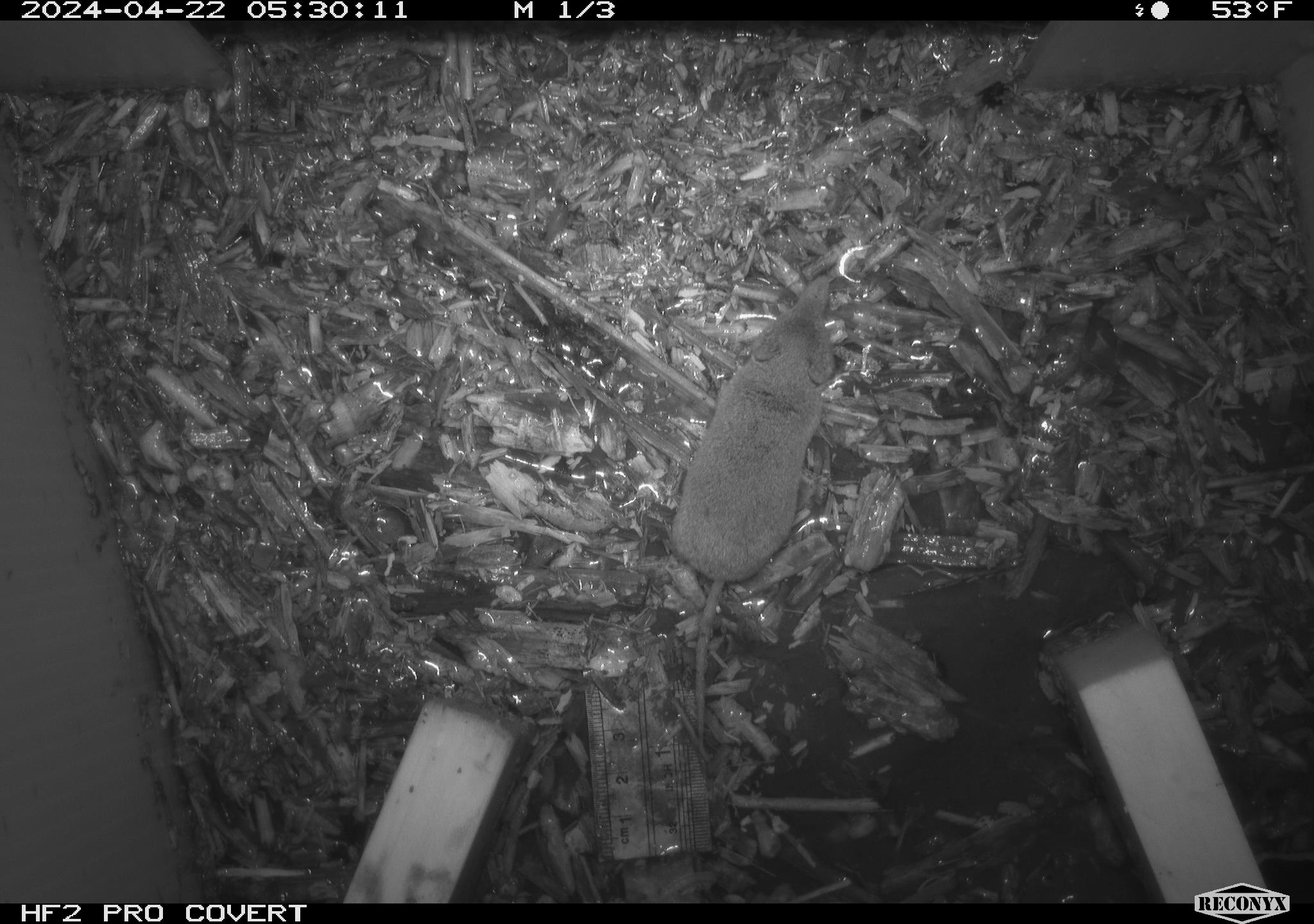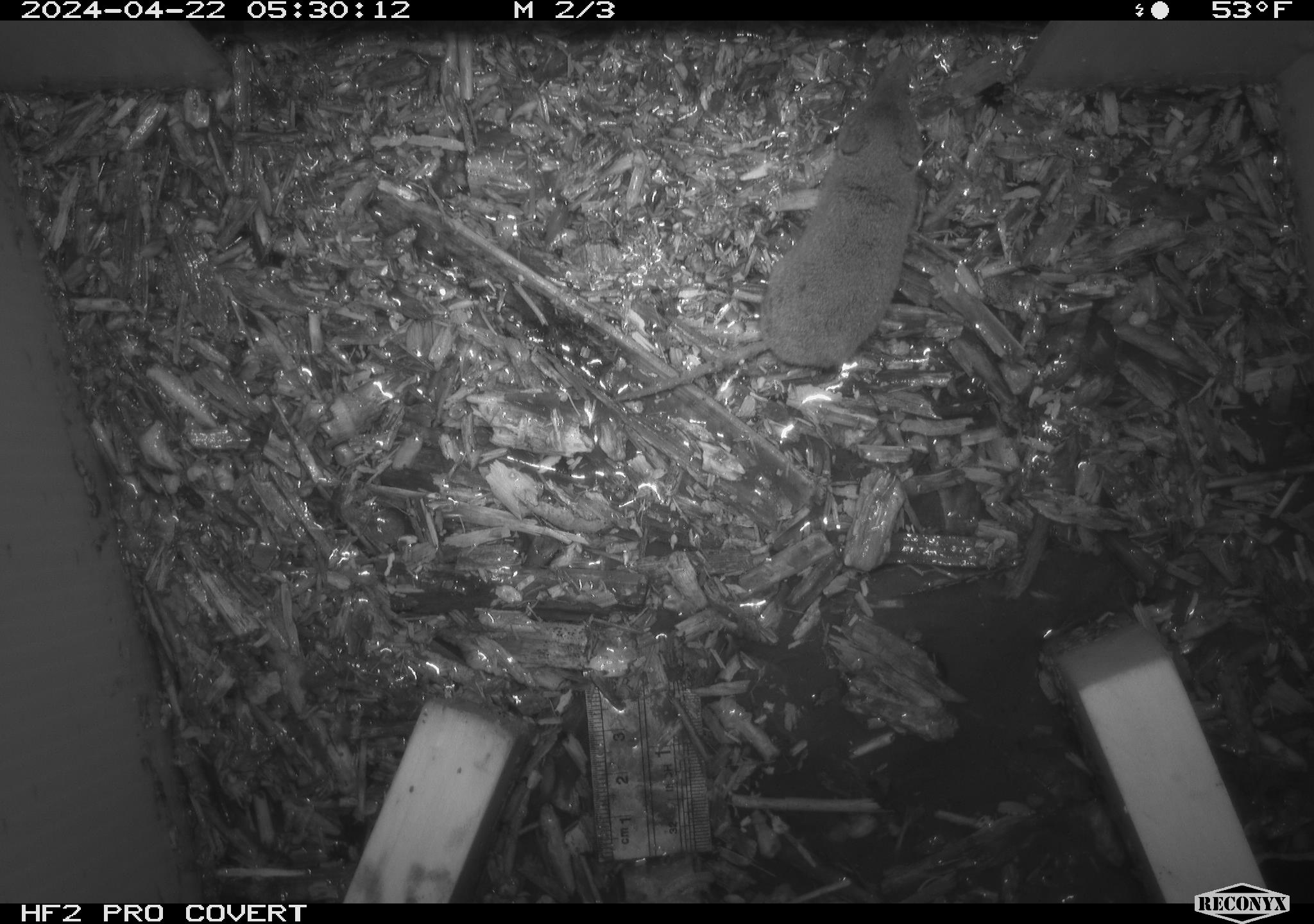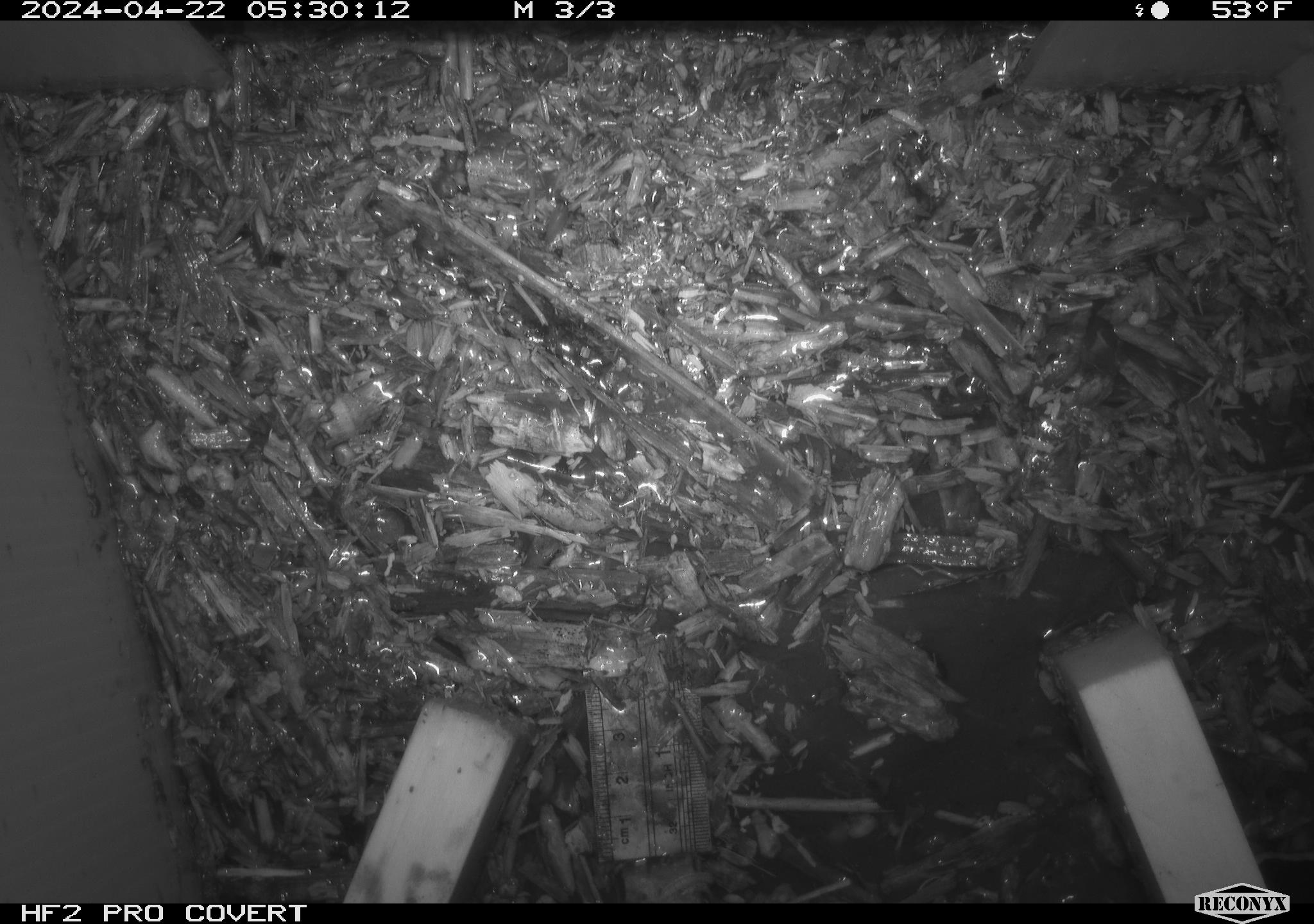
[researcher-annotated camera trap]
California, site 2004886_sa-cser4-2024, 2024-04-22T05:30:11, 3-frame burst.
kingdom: Animalia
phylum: Chordata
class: Mammalia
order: Eulipotyphla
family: Soricidae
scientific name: Soricidae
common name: shrews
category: soricidae family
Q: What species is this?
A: Soricidae family (shrews) (Soricidae).